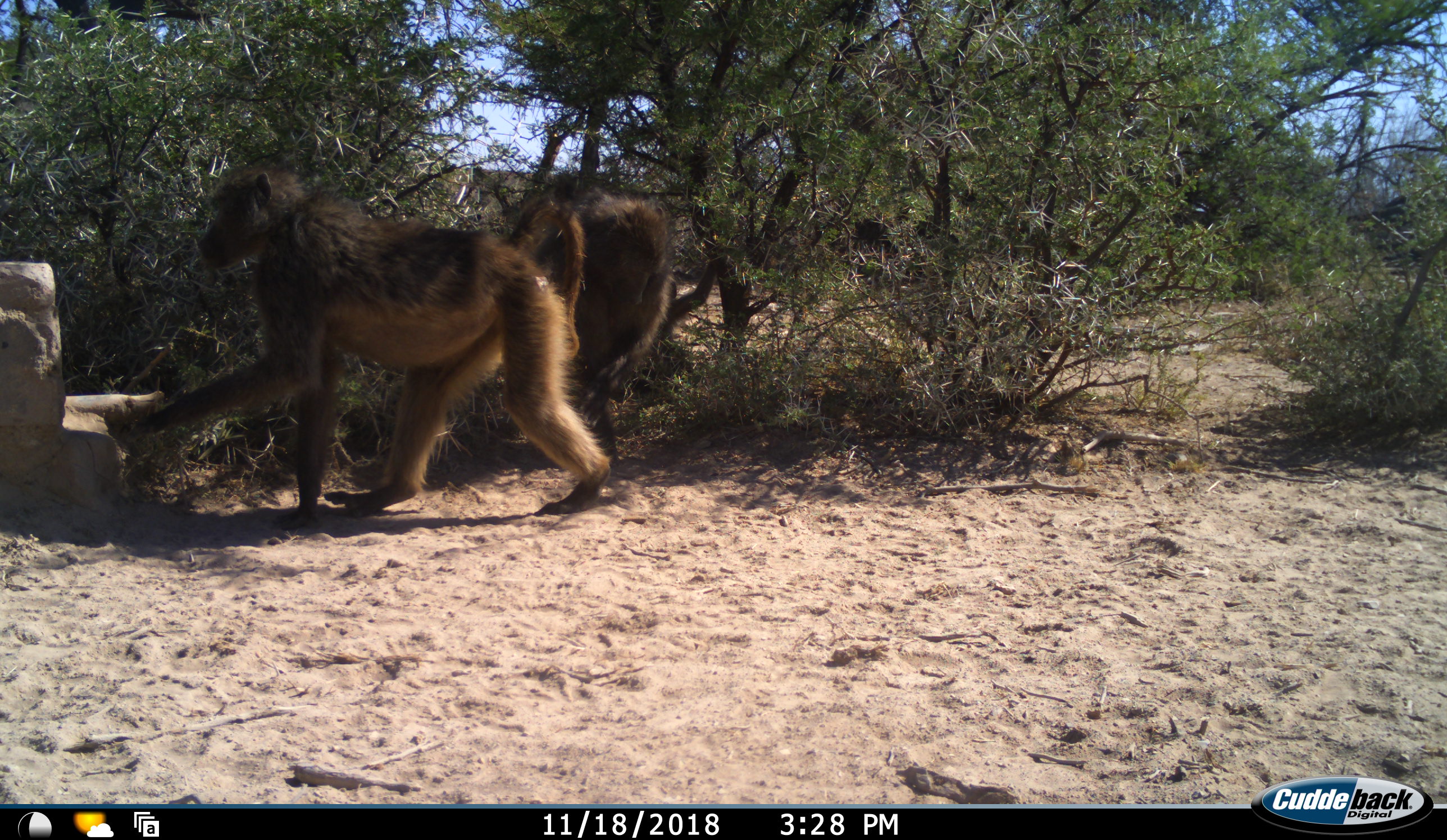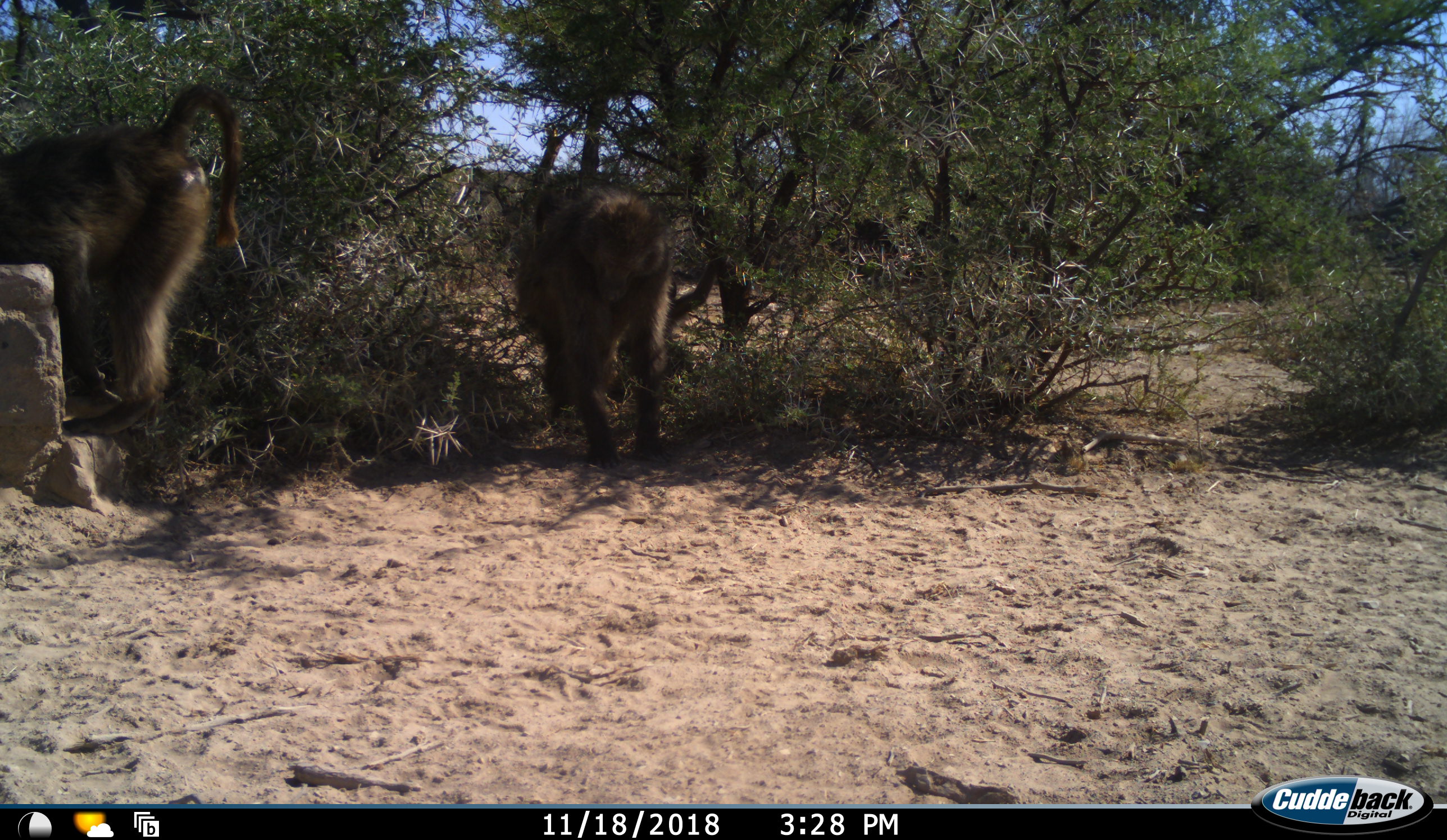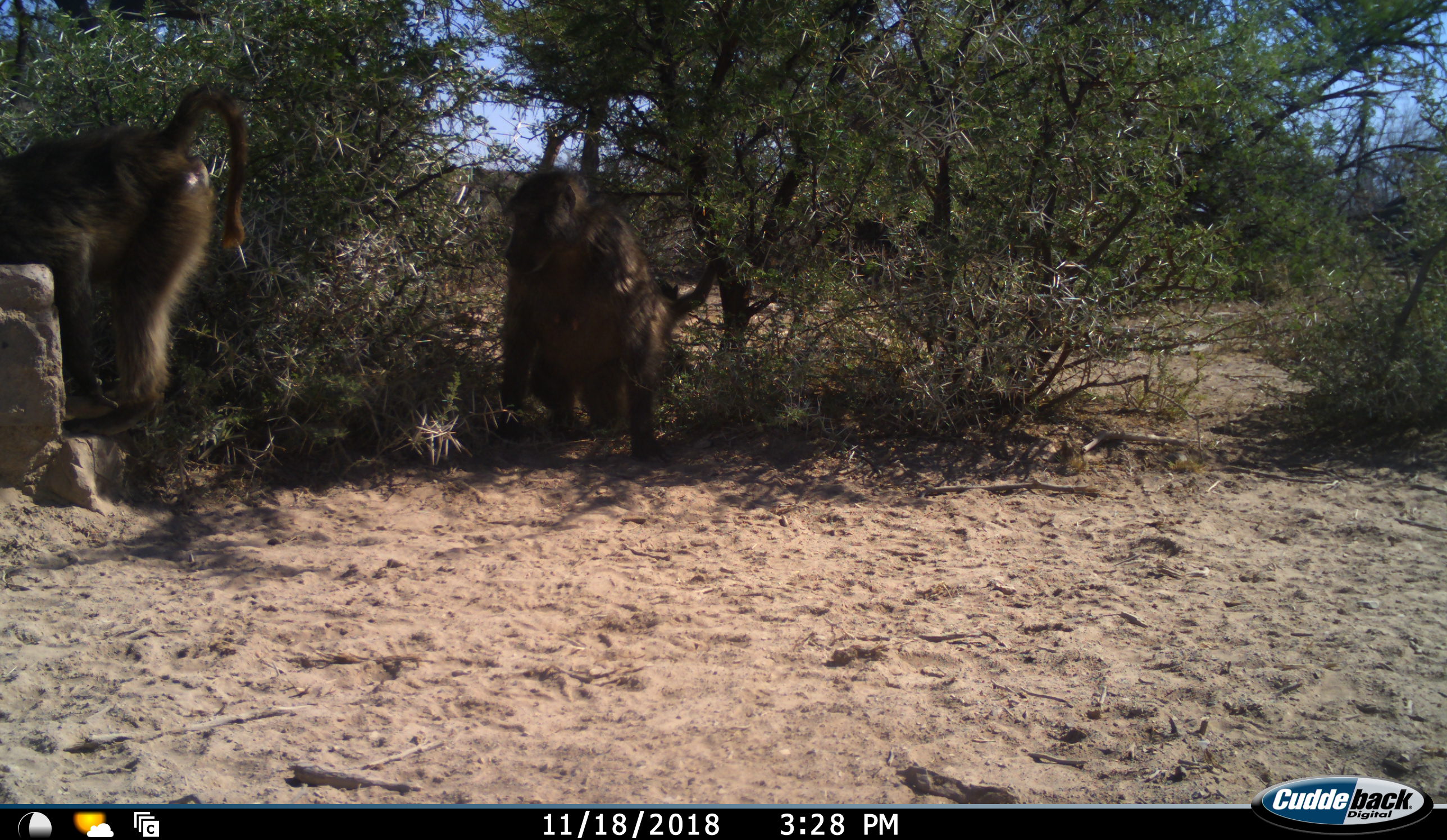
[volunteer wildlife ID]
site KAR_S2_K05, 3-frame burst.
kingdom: Animalia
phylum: Chordata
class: Mammalia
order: Primates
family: Cercopithecidae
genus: Papio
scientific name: Papio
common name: baboon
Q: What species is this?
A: Baboon (Papio).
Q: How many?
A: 2.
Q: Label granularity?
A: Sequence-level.